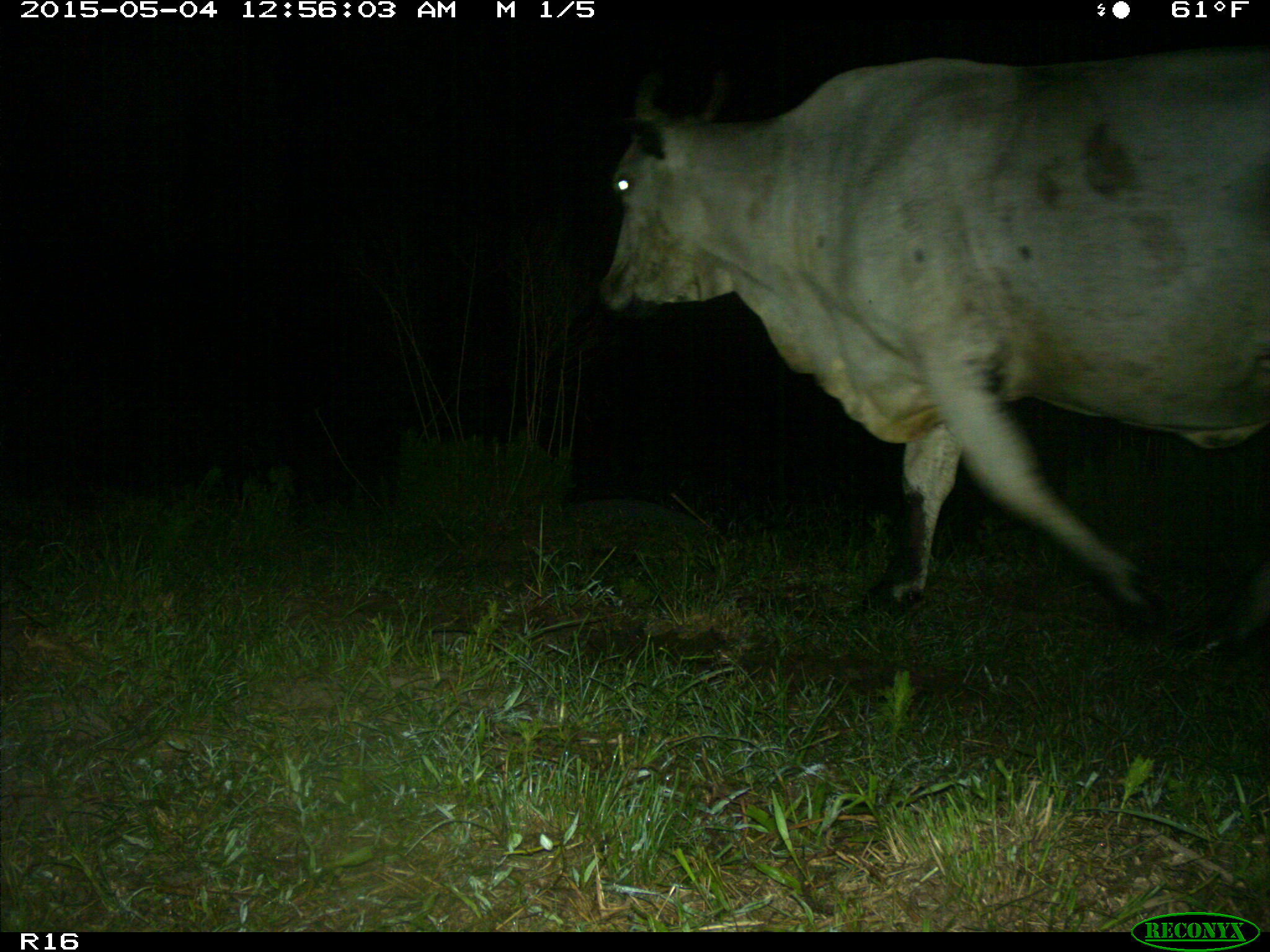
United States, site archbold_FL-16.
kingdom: Animalia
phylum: Chordata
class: Mammalia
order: Artiodactyla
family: Bovidae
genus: Bos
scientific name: Bos taurus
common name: domestic cow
Bos taurus (domestic cow).